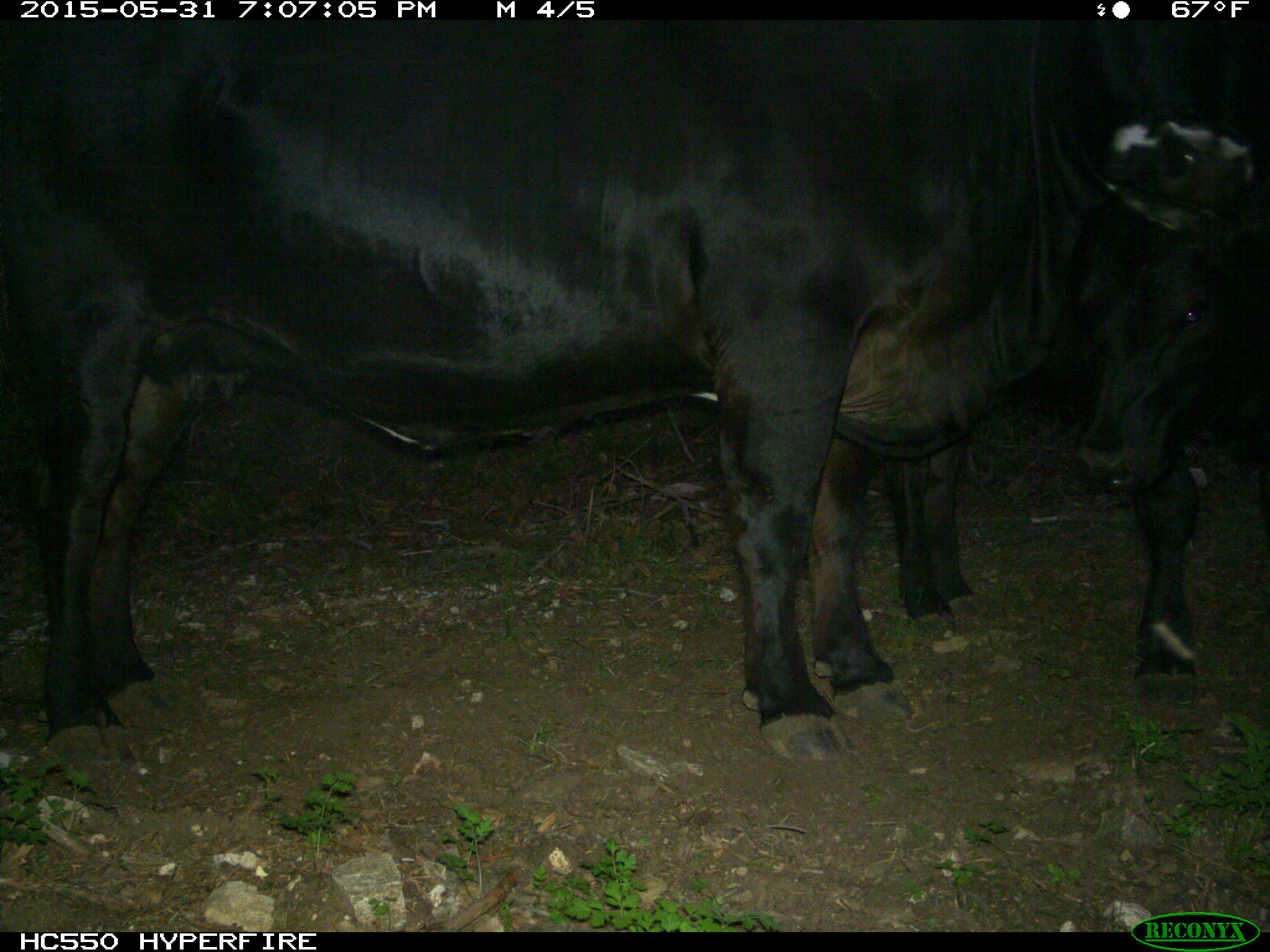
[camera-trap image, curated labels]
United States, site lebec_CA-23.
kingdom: Animalia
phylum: Chordata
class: Mammalia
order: Artiodactyla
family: Bovidae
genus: Bos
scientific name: Bos taurus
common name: domestic cow